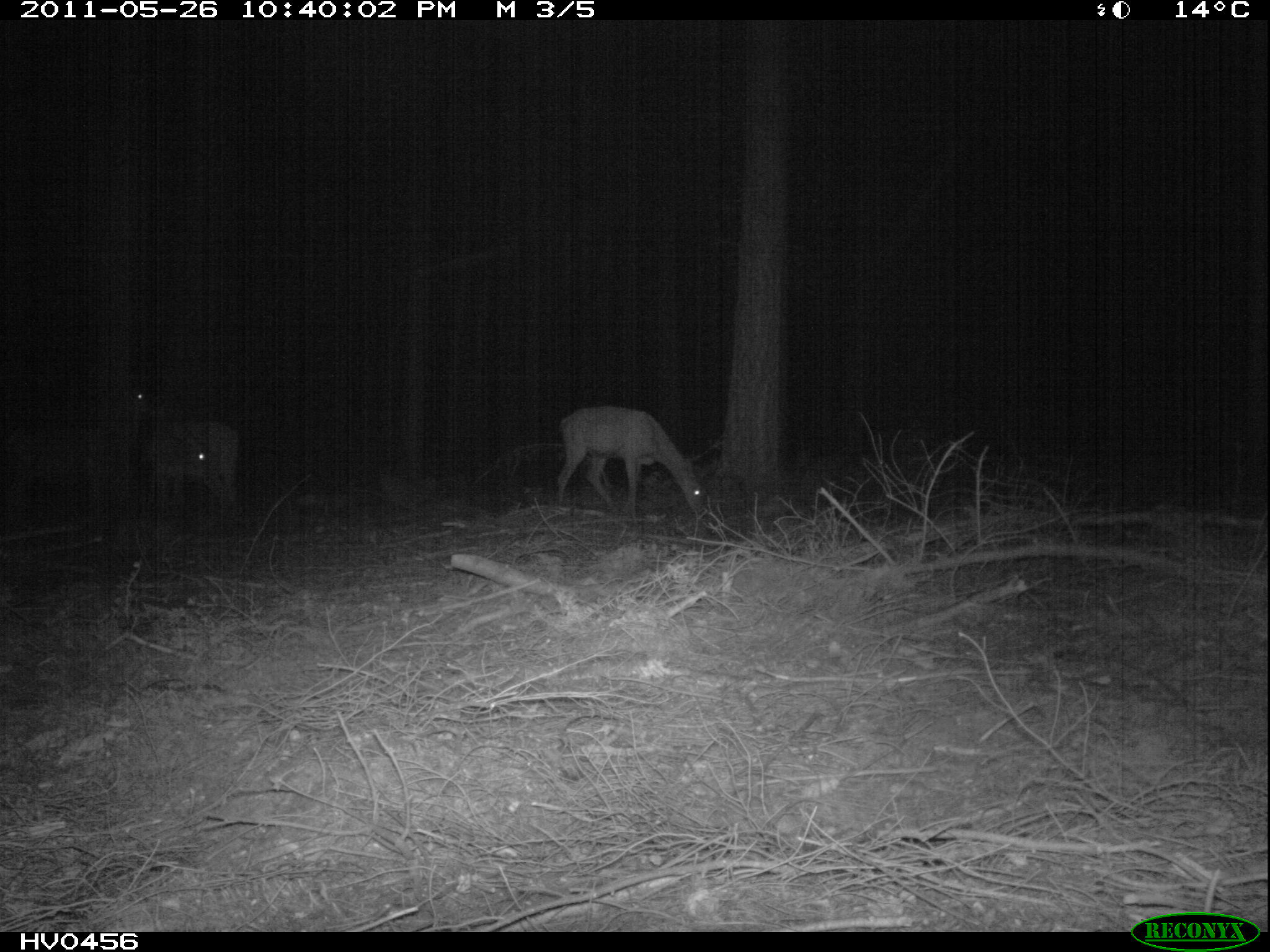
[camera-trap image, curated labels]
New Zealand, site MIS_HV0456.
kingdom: Animalia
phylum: Chordata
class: Mammalia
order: Artiodactyla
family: Cervidae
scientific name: Cervidae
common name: deer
Deer (Cervidae).